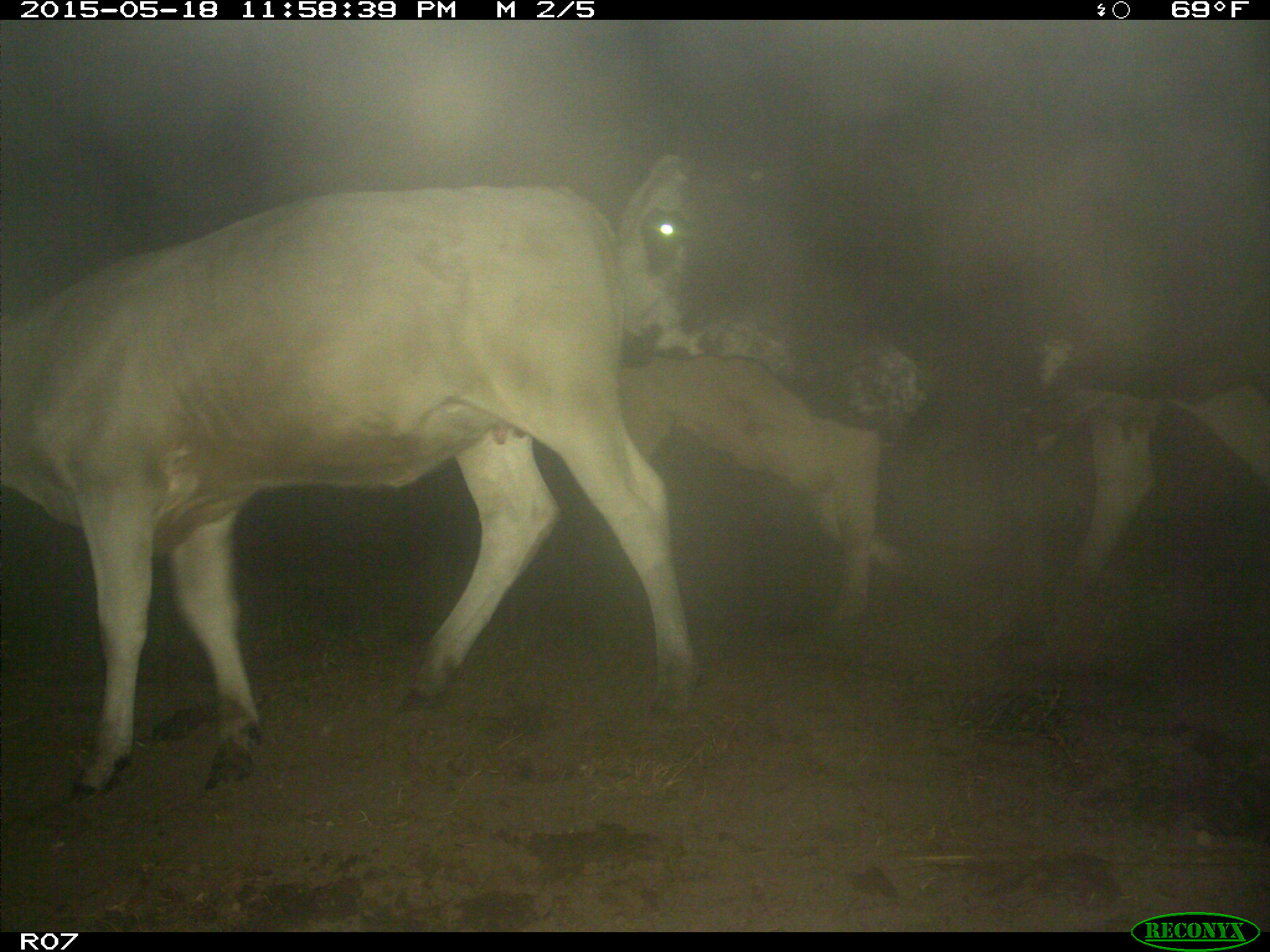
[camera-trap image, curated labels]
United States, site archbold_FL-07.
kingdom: Animalia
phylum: Chordata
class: Mammalia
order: Artiodactyla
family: Bovidae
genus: Bos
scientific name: Bos taurus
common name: domestic cow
Bos taurus (domestic cow).